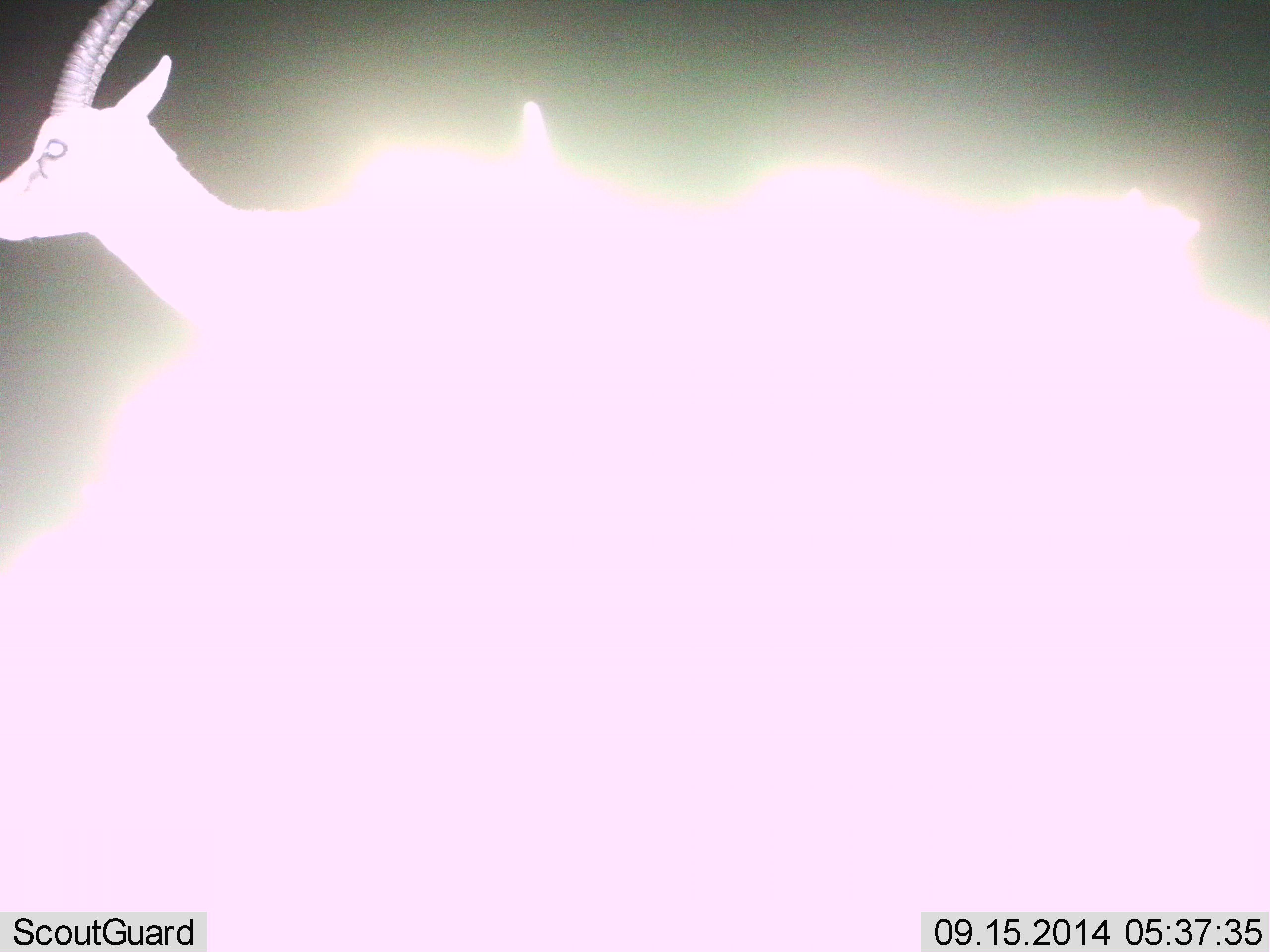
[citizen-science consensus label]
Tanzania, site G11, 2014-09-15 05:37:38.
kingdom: Animalia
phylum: Chordata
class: Mammalia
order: Artiodactyla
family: Bovidae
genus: Eudorcas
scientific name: Eudorcas thomsonii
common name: thomson's gazelle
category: gazellethomsons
Gazellethomsons (thomson's gazelle) (Eudorcas thomsonii), count 1. Behavior (volunteer vote fractions): standing 90%, resting 0%, moving 10%, interacting 0%. Young present (vote fraction): 0%. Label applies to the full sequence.